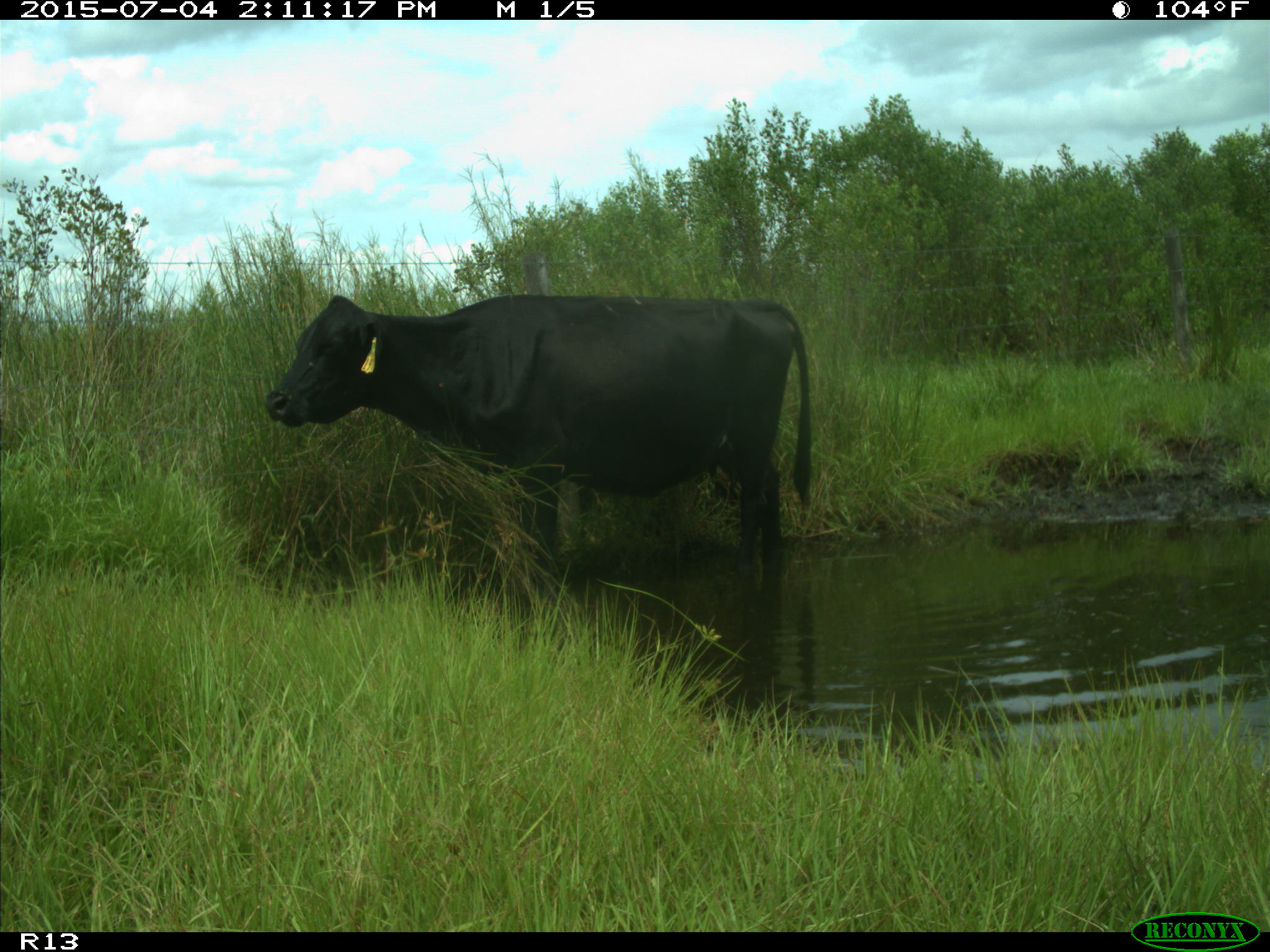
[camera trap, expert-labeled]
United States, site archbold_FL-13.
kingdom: Animalia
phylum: Chordata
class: Mammalia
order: Artiodactyla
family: Bovidae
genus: Bos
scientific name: Bos taurus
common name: domestic cow